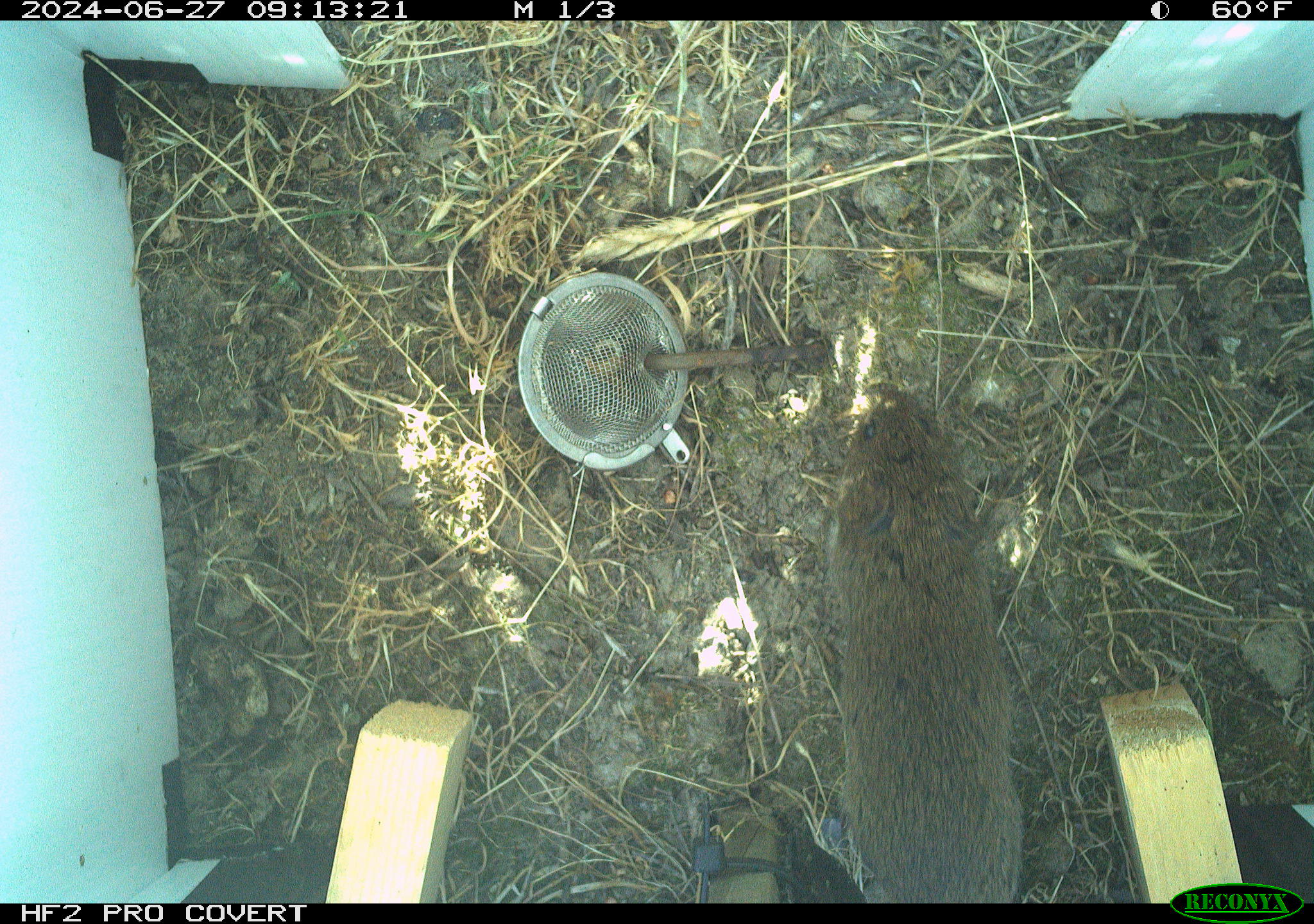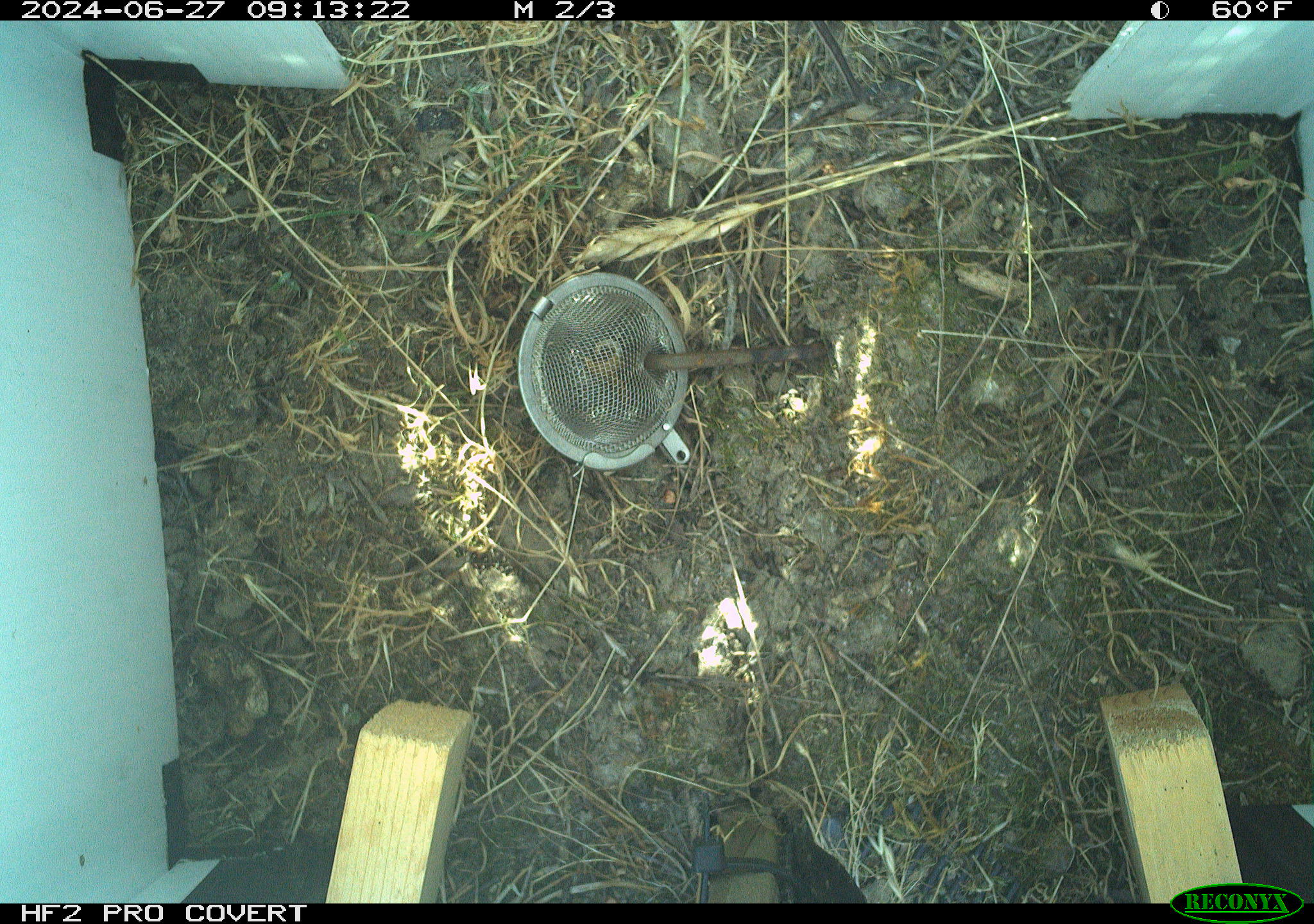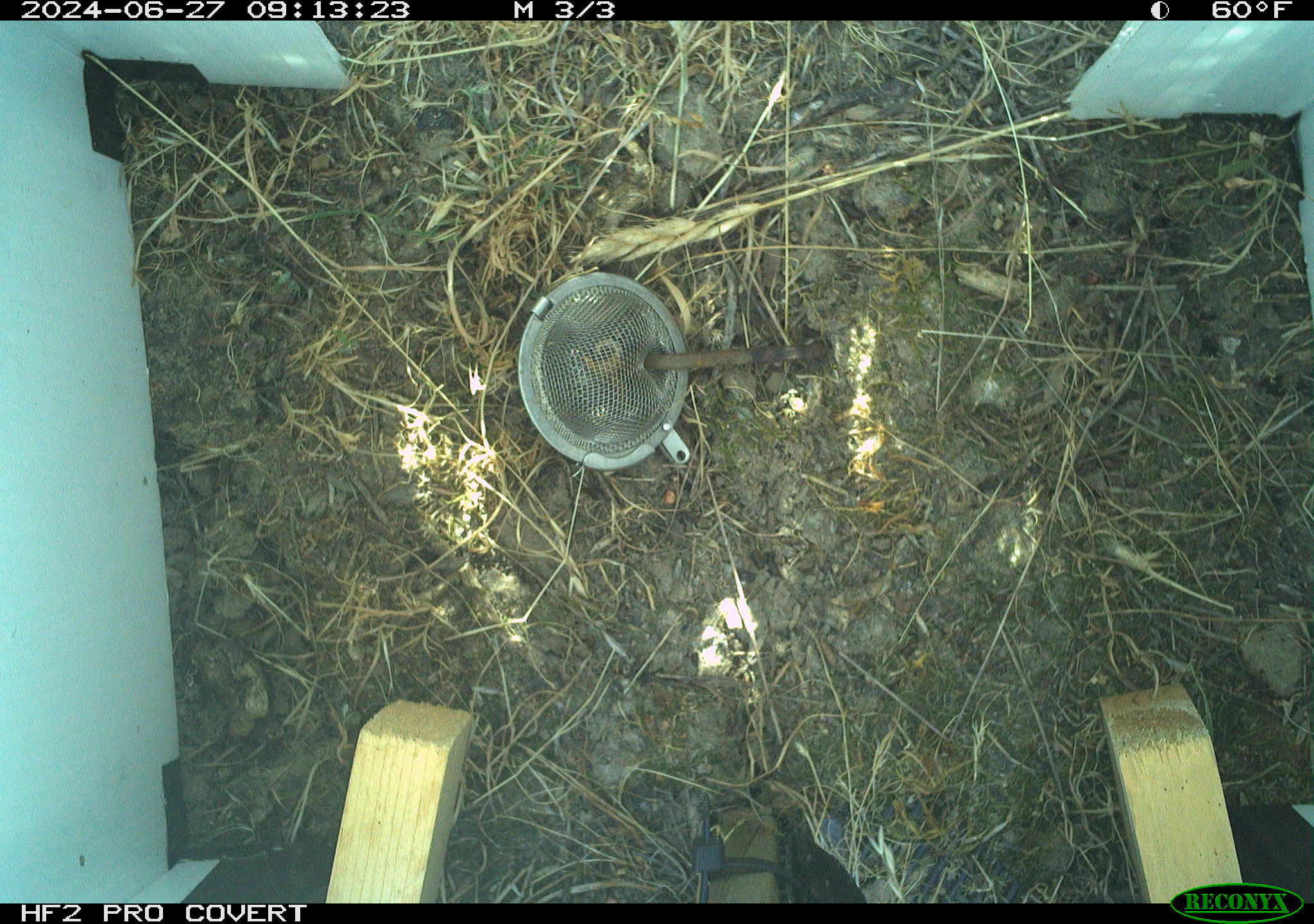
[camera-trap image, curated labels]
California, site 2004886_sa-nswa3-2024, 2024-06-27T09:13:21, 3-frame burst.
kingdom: Animalia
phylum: Chordata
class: Mammalia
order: Rodentia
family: Cricetidae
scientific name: Arvicolinae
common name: voles, lemmings, and muskrats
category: arvicolinae subfamily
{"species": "arvicolinae subfamily (voles, lemmings, and muskrats) (Arvicolinae)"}